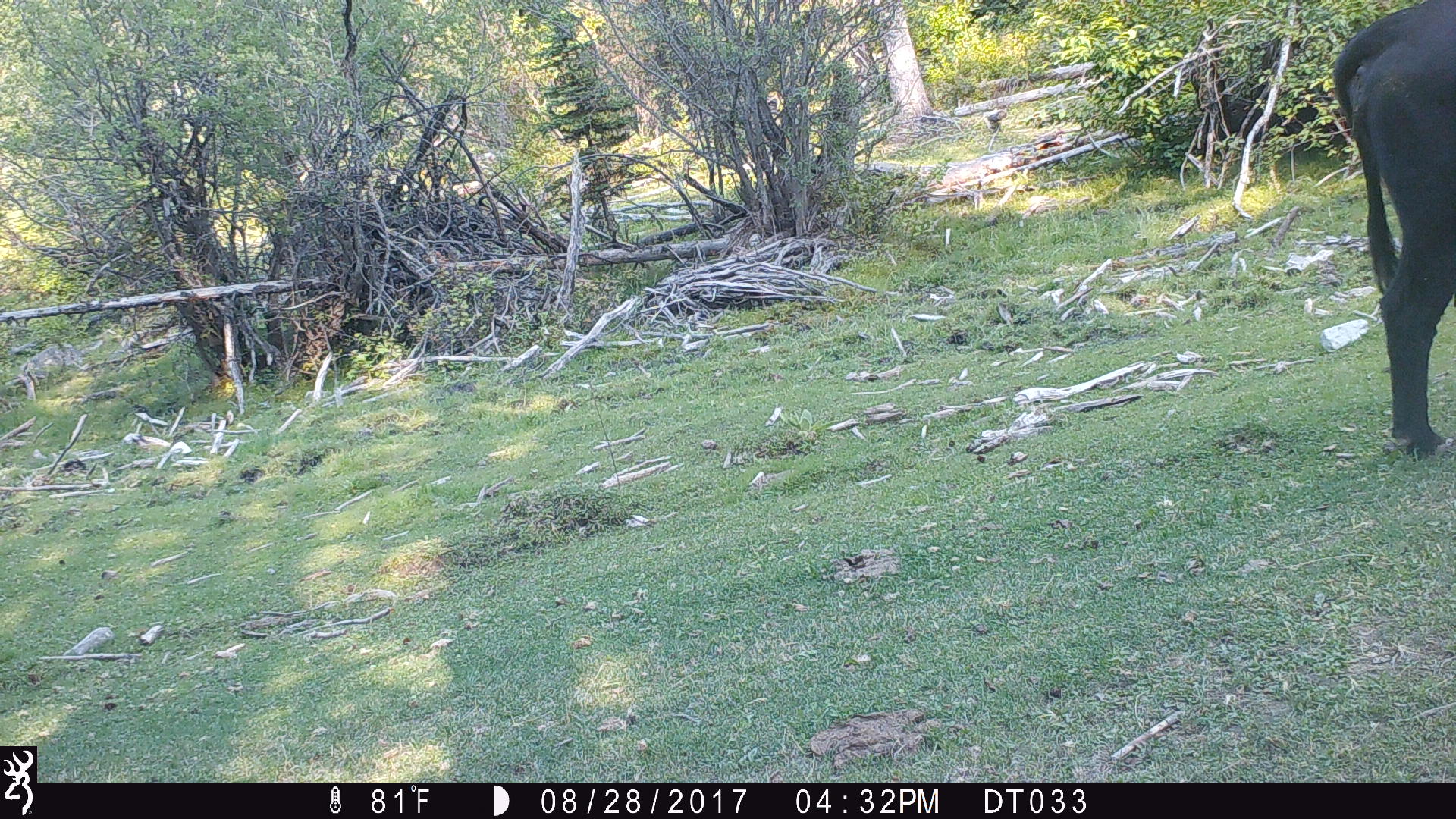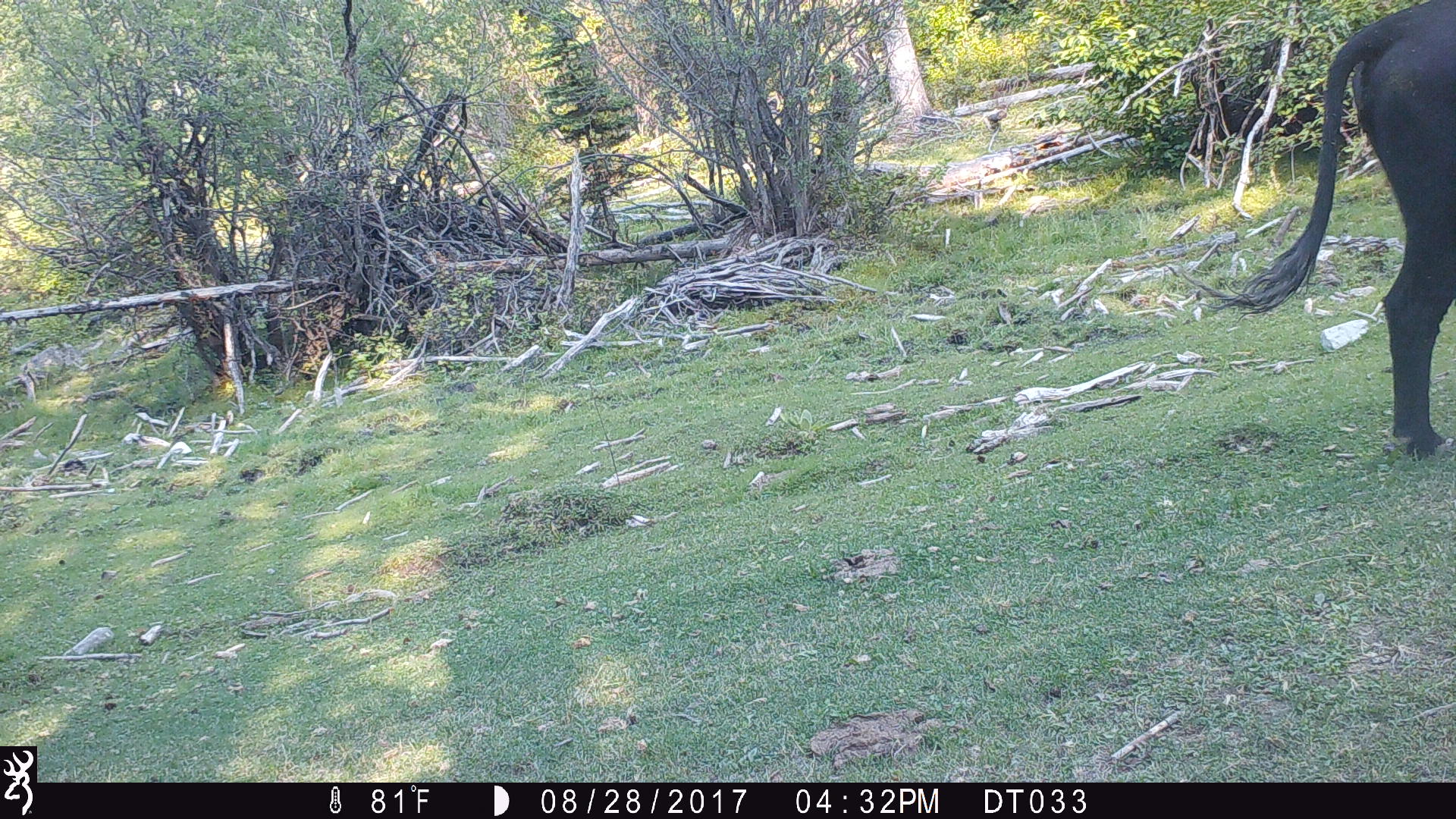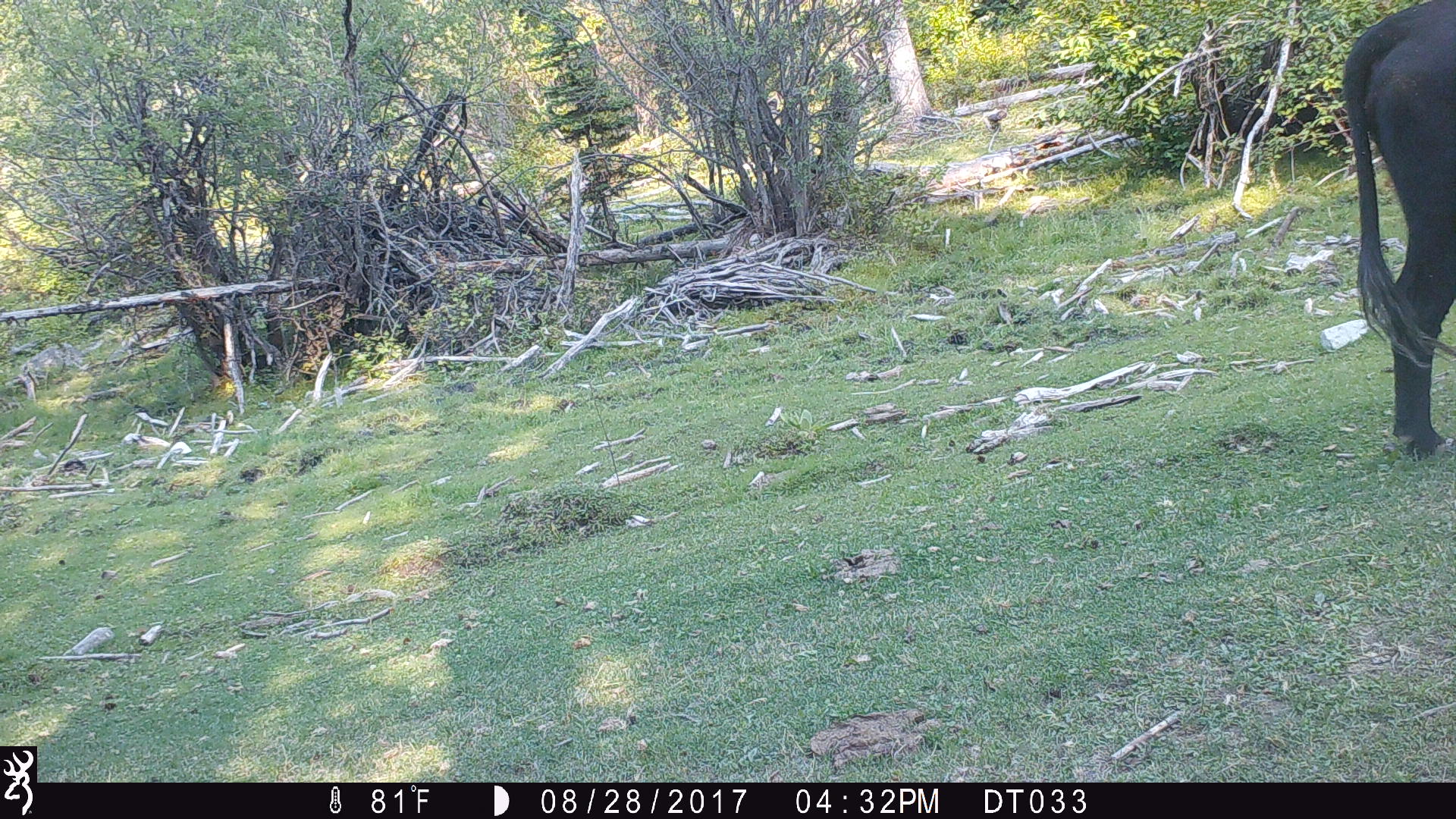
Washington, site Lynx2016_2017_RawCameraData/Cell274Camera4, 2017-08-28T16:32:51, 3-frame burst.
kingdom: Animalia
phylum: Chordata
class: Mammalia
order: Artiodactyla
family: Bovidae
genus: Bos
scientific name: Bos taurus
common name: domestic cattle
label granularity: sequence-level